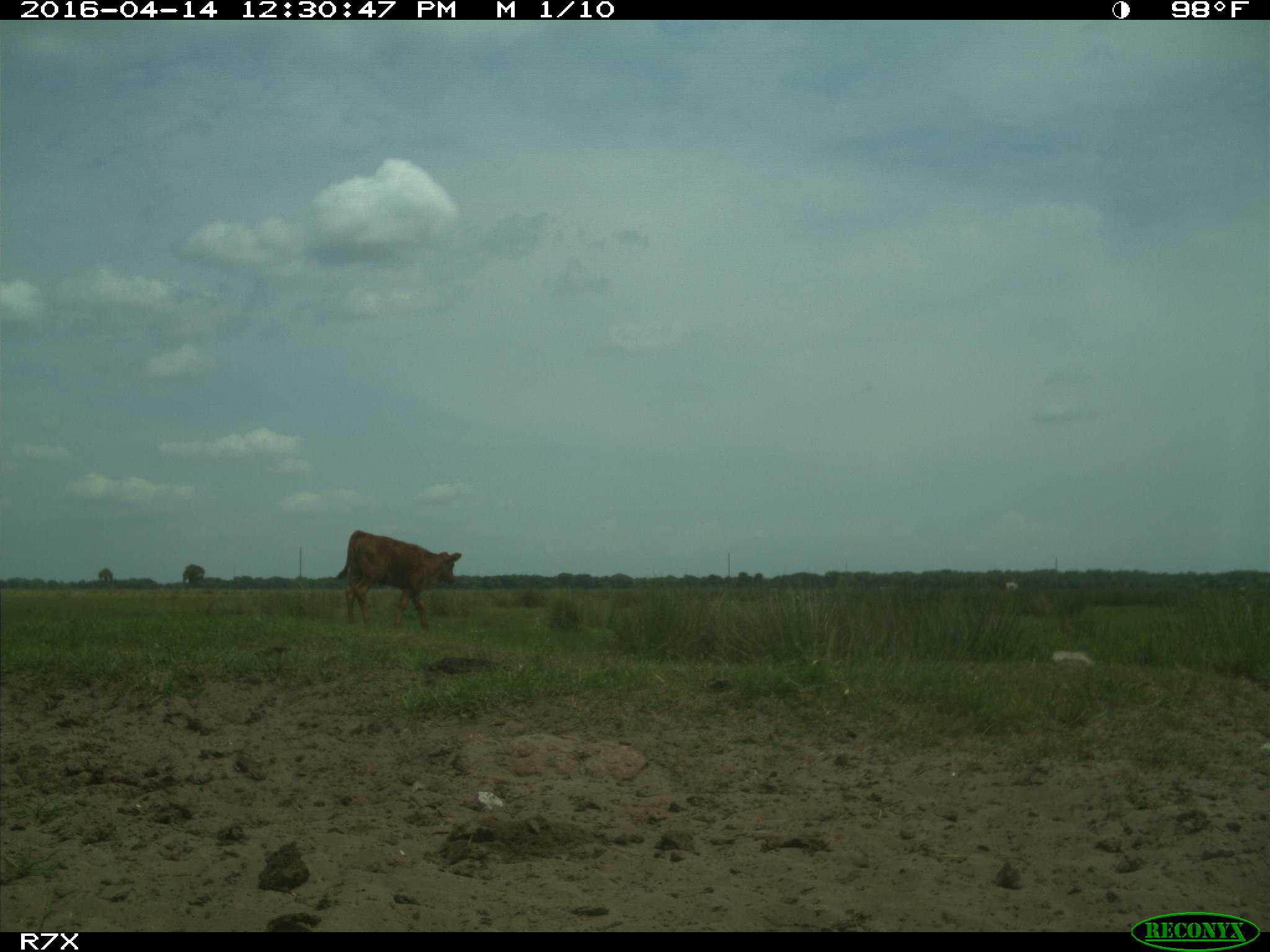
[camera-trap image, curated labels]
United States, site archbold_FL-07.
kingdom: Animalia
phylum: Chordata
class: Mammalia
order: Artiodactyla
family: Bovidae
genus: Bos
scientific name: Bos taurus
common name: domestic cow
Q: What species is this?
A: Bos taurus (domestic cow).